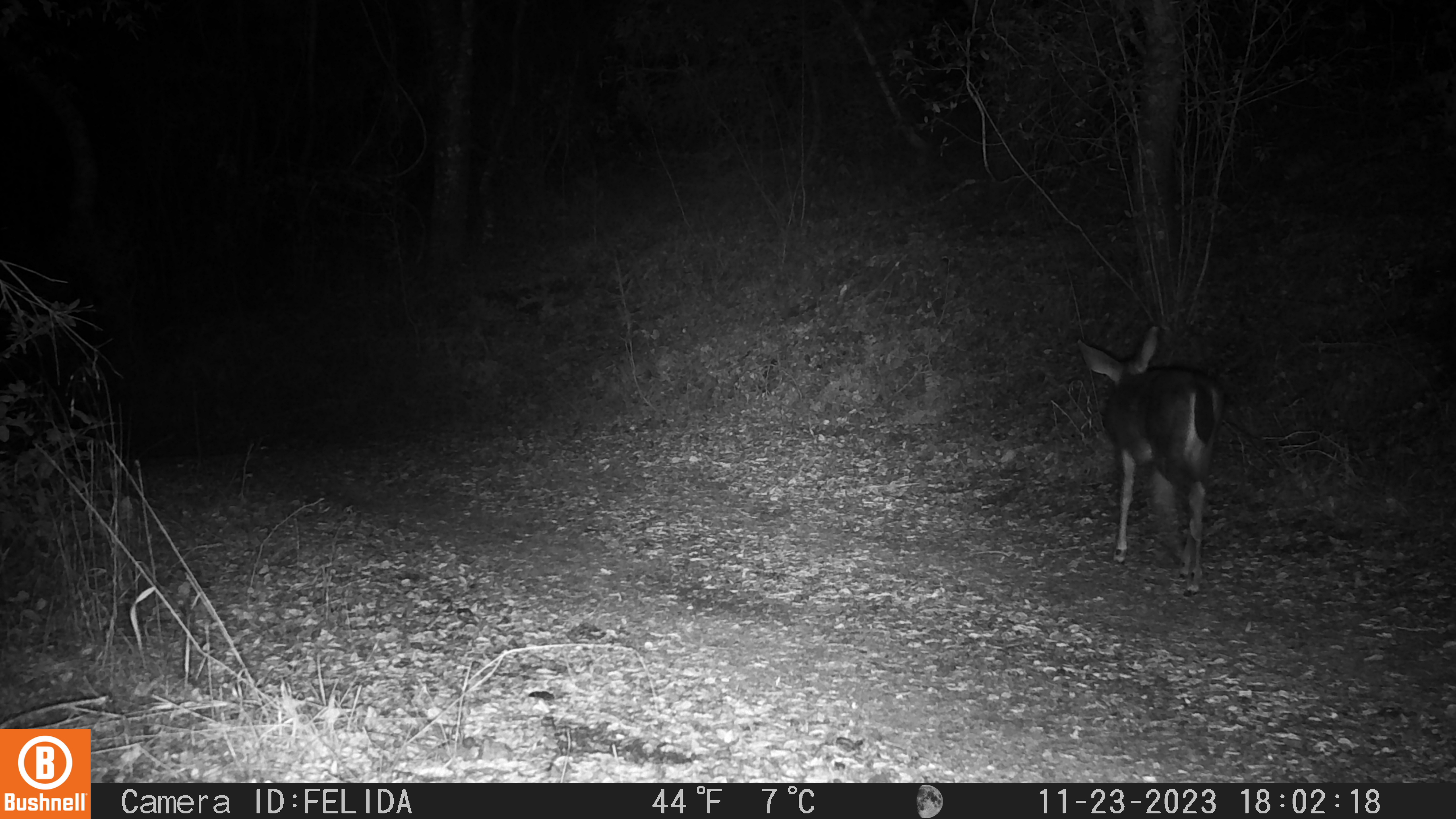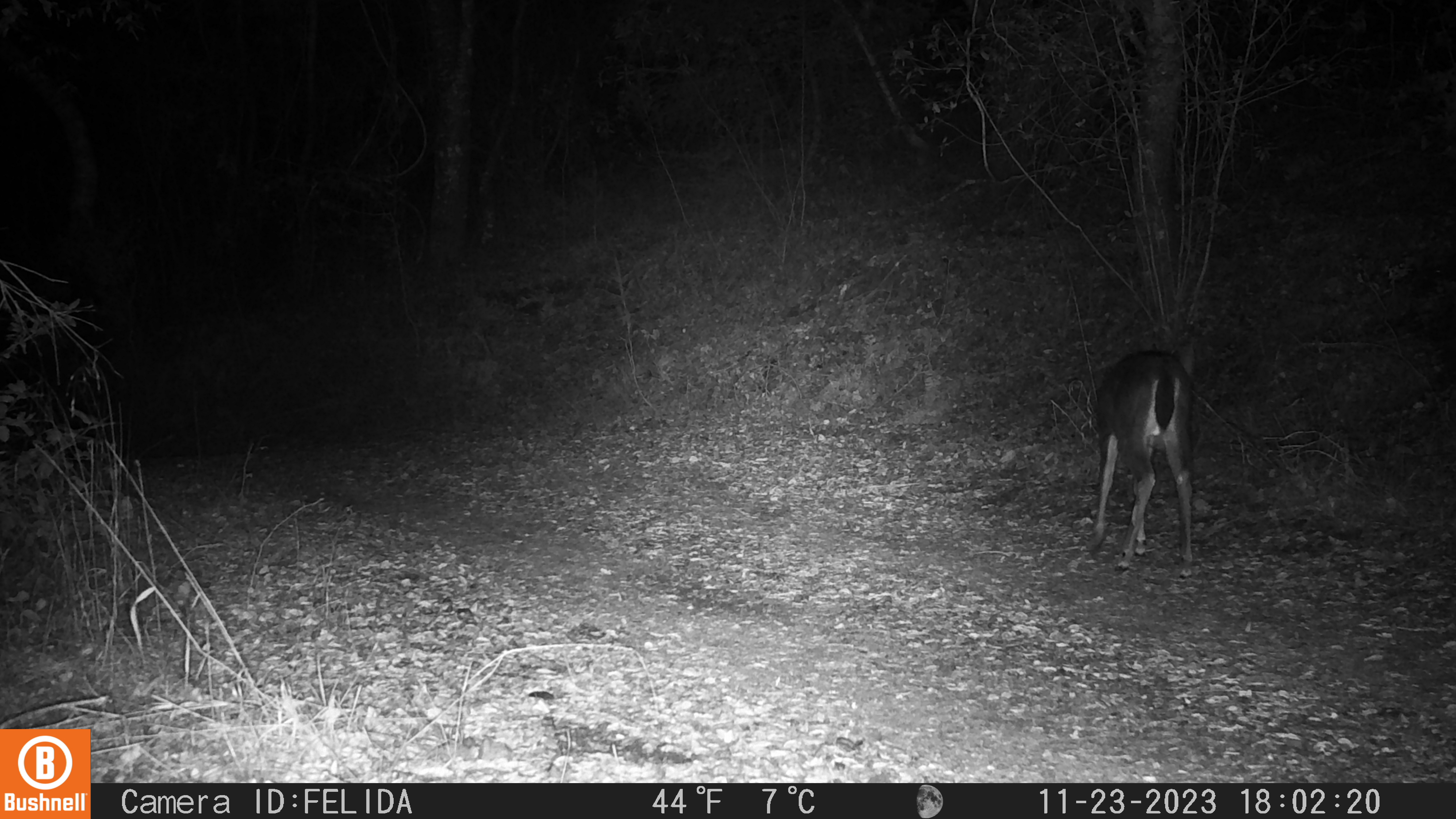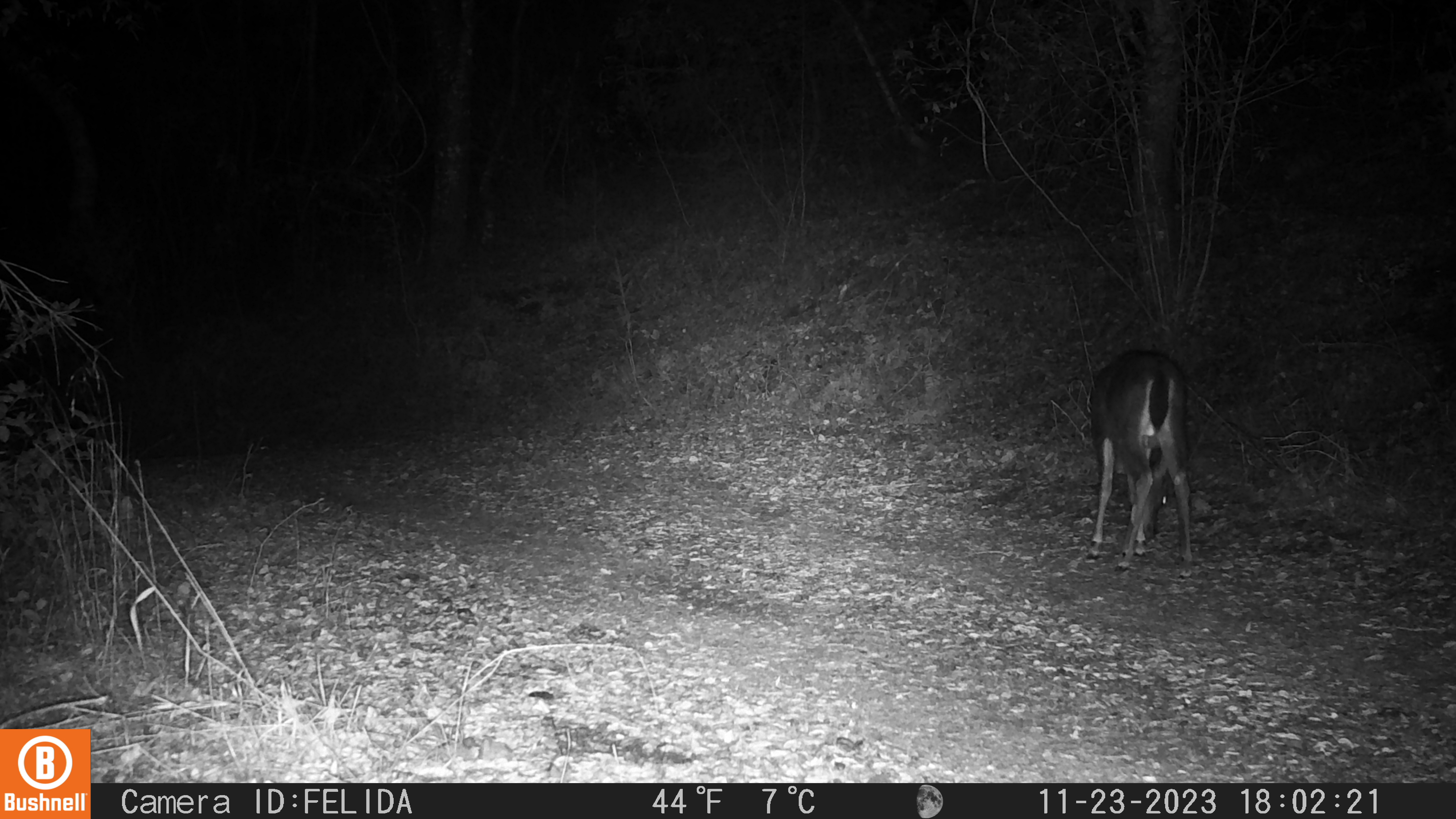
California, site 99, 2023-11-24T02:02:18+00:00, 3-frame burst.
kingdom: Animalia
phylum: Chordata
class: Mammalia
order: Artiodactyla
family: Cervidae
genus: Odocoileus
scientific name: Odocoileus hemionus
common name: mule deer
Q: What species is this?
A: Mule deer (Odocoileus hemionus).